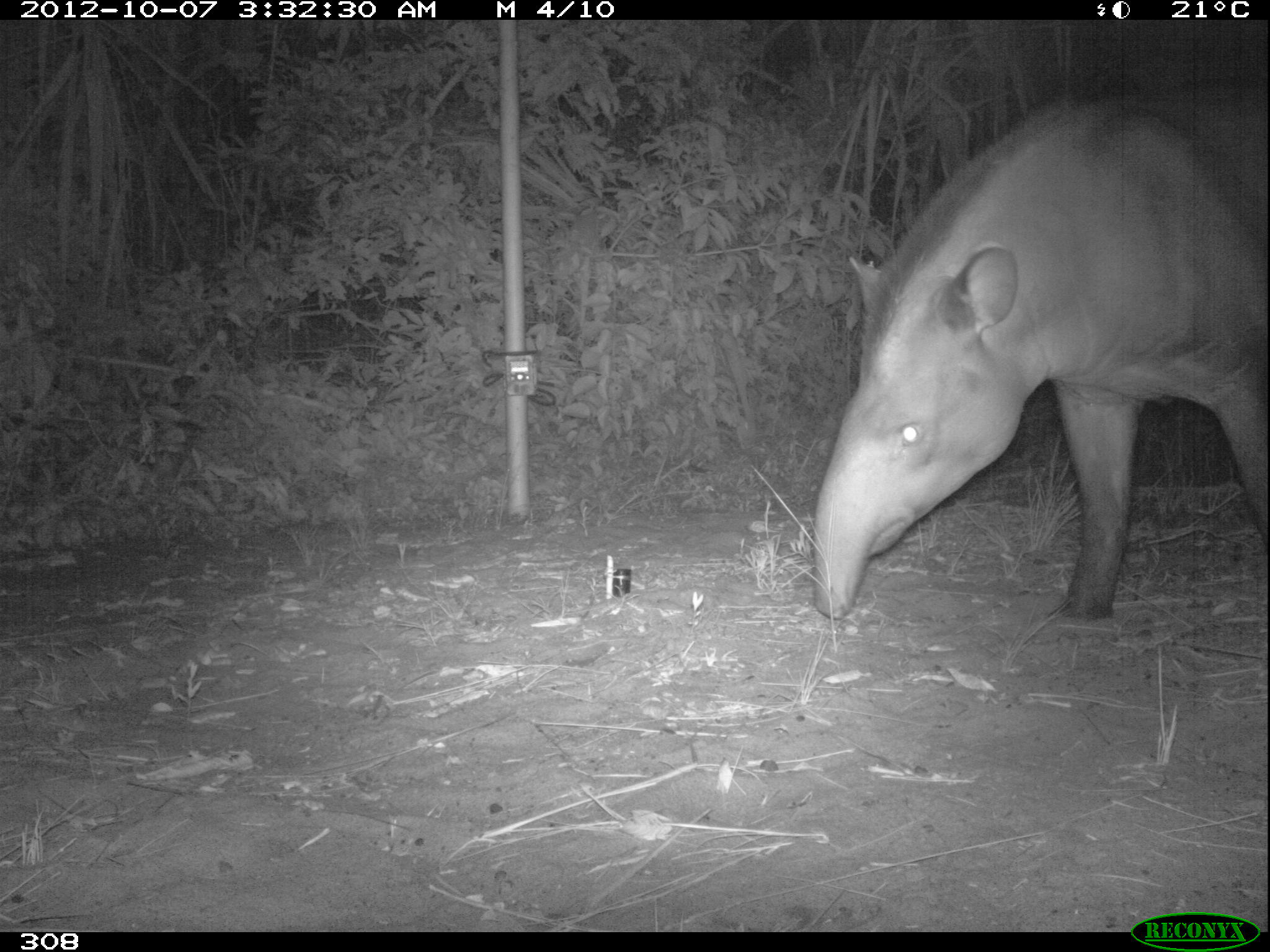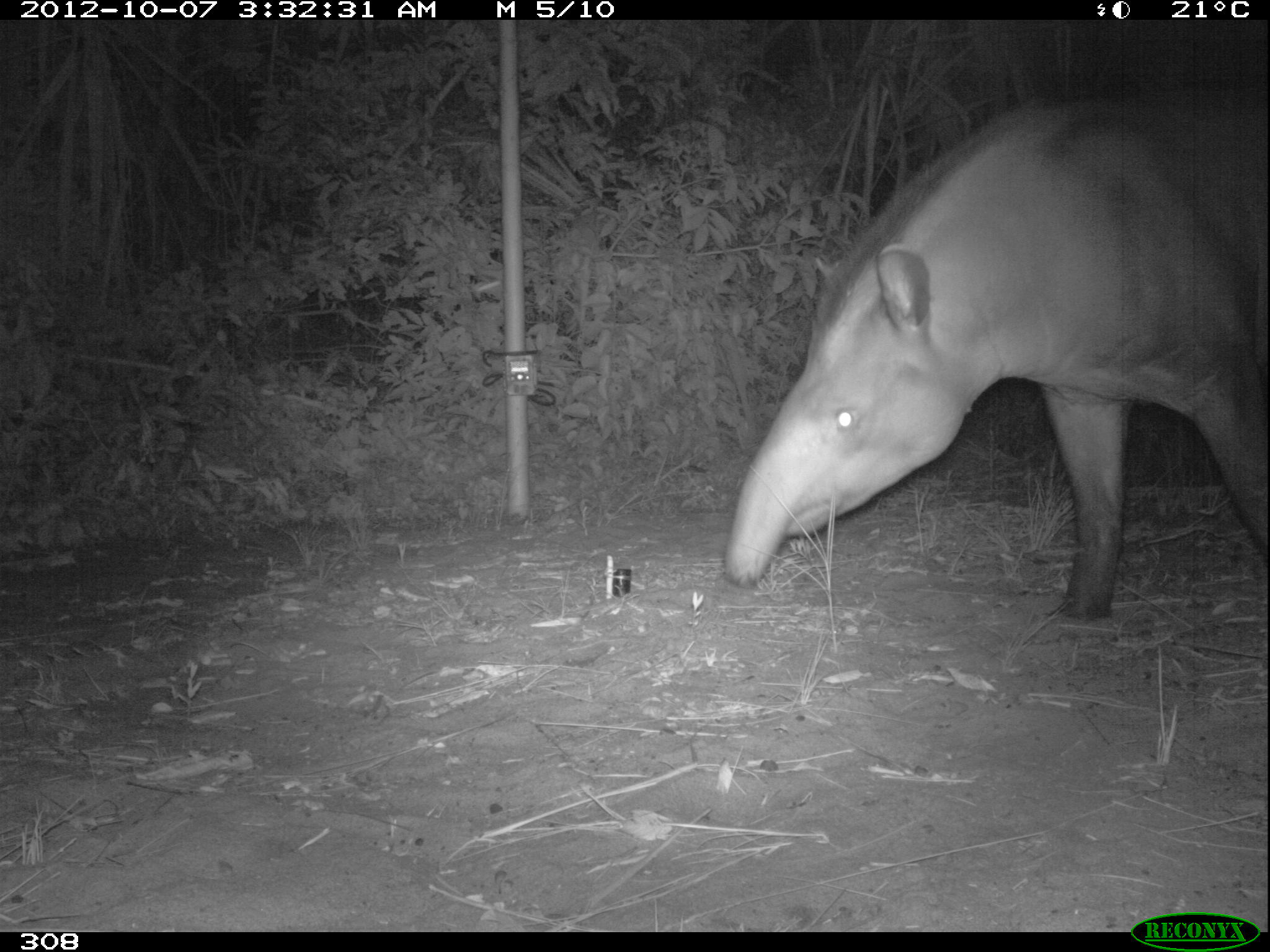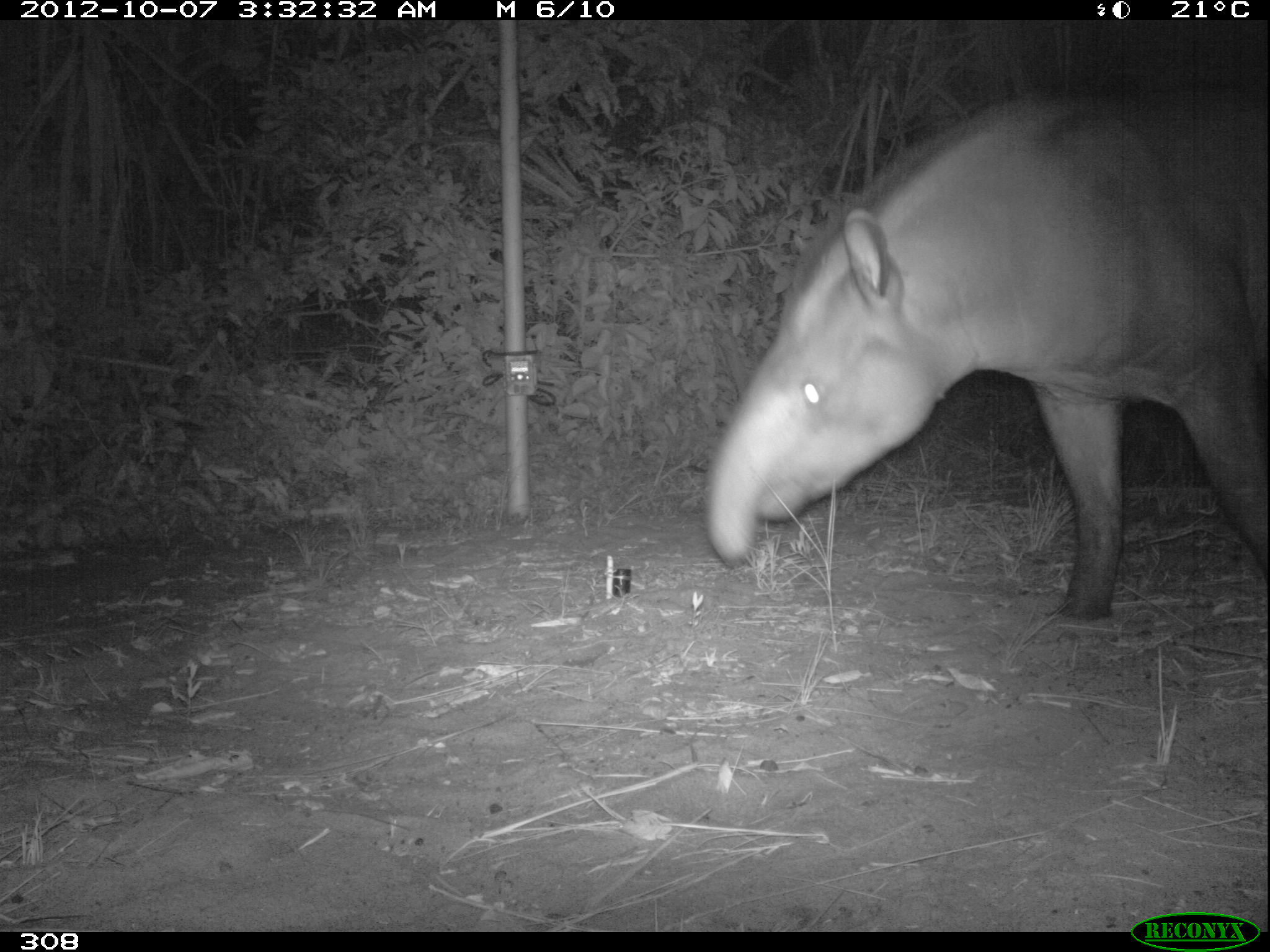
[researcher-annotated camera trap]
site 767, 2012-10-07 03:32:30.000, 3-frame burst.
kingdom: Animalia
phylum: Chordata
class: Mammalia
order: Perissodactyla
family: Tapiridae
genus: Tapirus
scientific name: Tapirus terrestris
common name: south american tapir